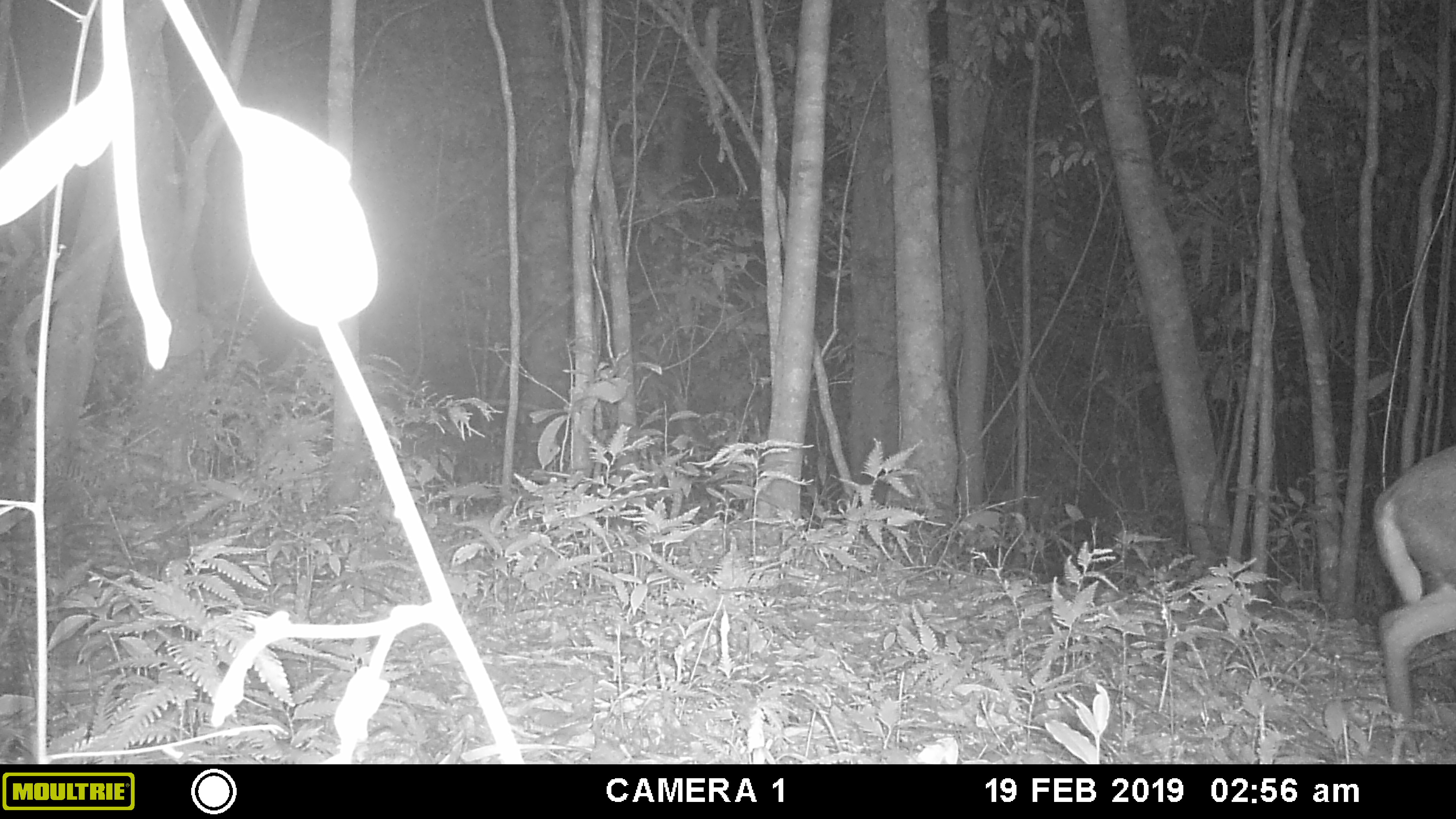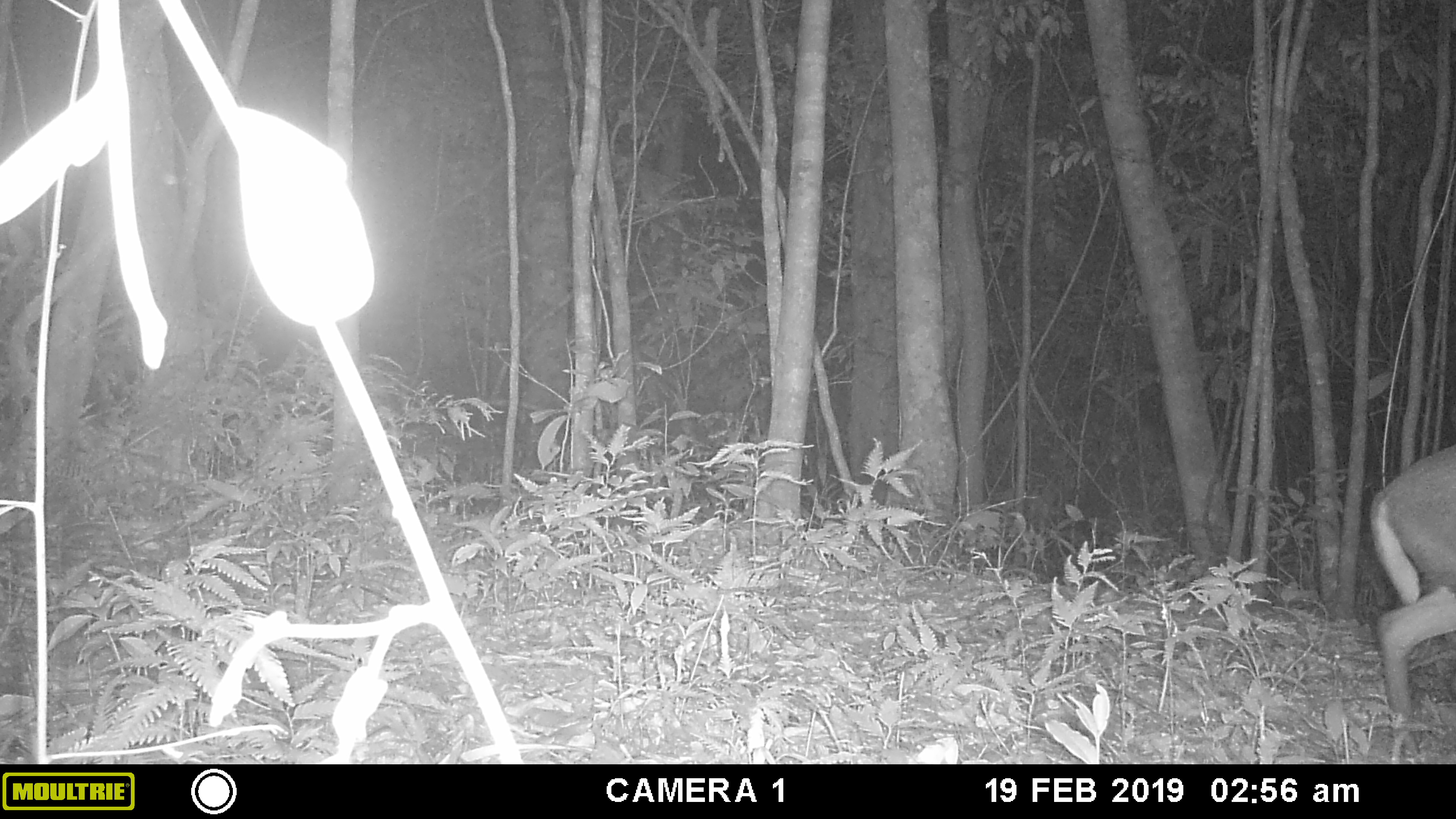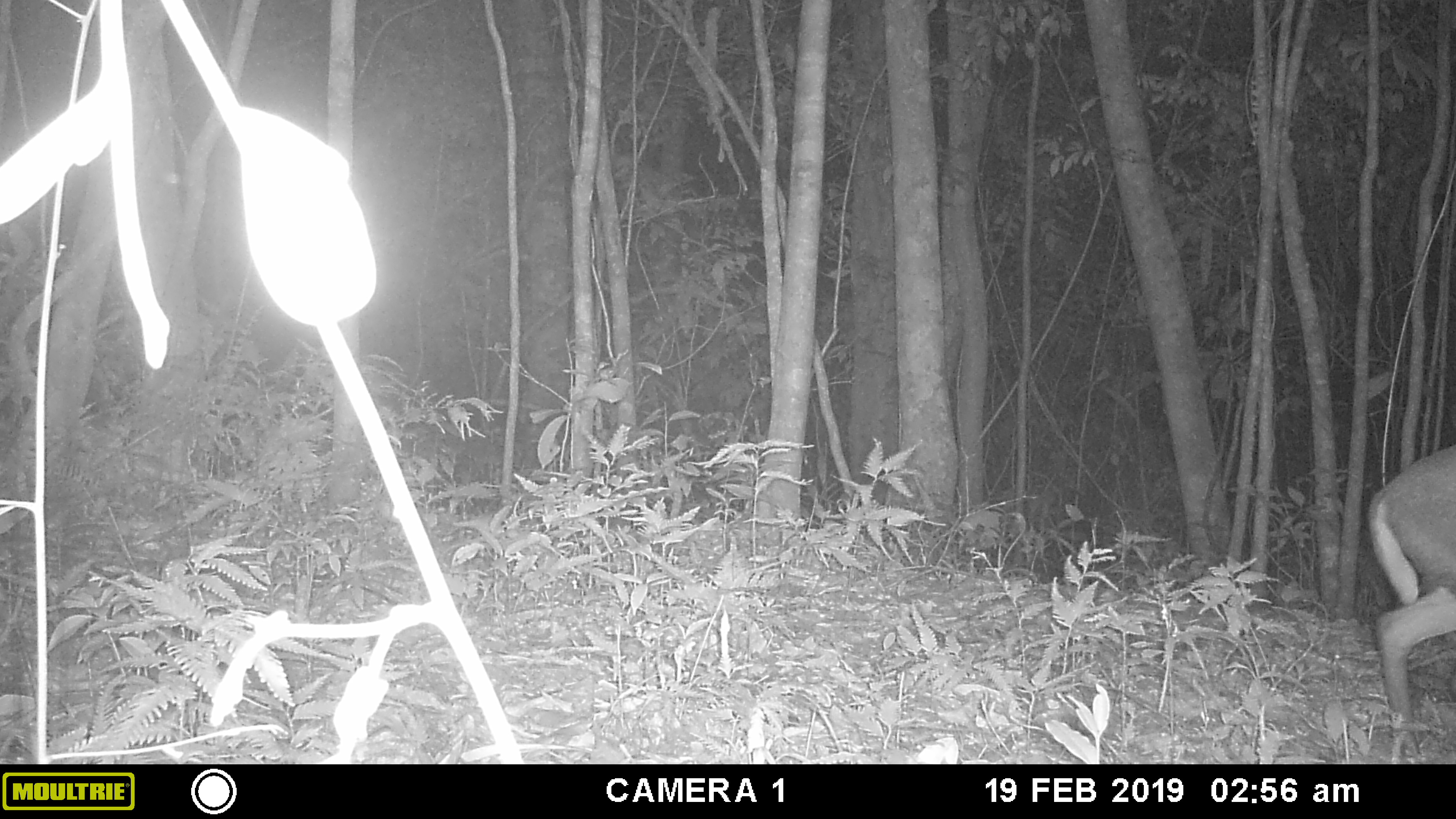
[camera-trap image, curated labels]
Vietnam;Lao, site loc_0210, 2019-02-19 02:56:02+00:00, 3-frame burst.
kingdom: Animalia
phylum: Chordata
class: Mammalia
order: Artiodactyla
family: Cervidae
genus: Muntiacus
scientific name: Muntiacus rooseveltorum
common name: roosevelt's muntjac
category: roosevelts muntjac group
Roosevelts muntjac group (roosevelt's muntjac) (Muntiacus rooseveltorum). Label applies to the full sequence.